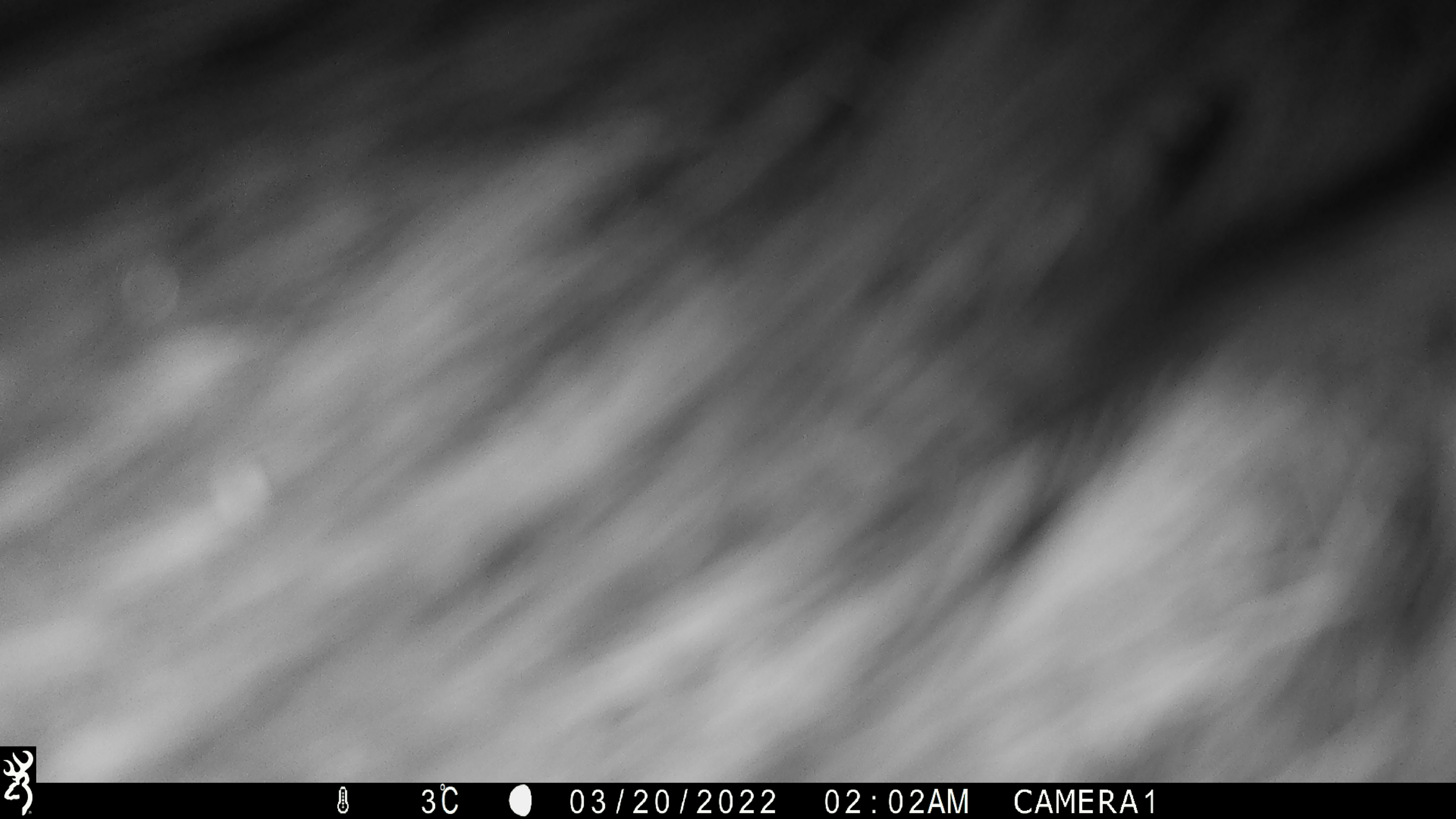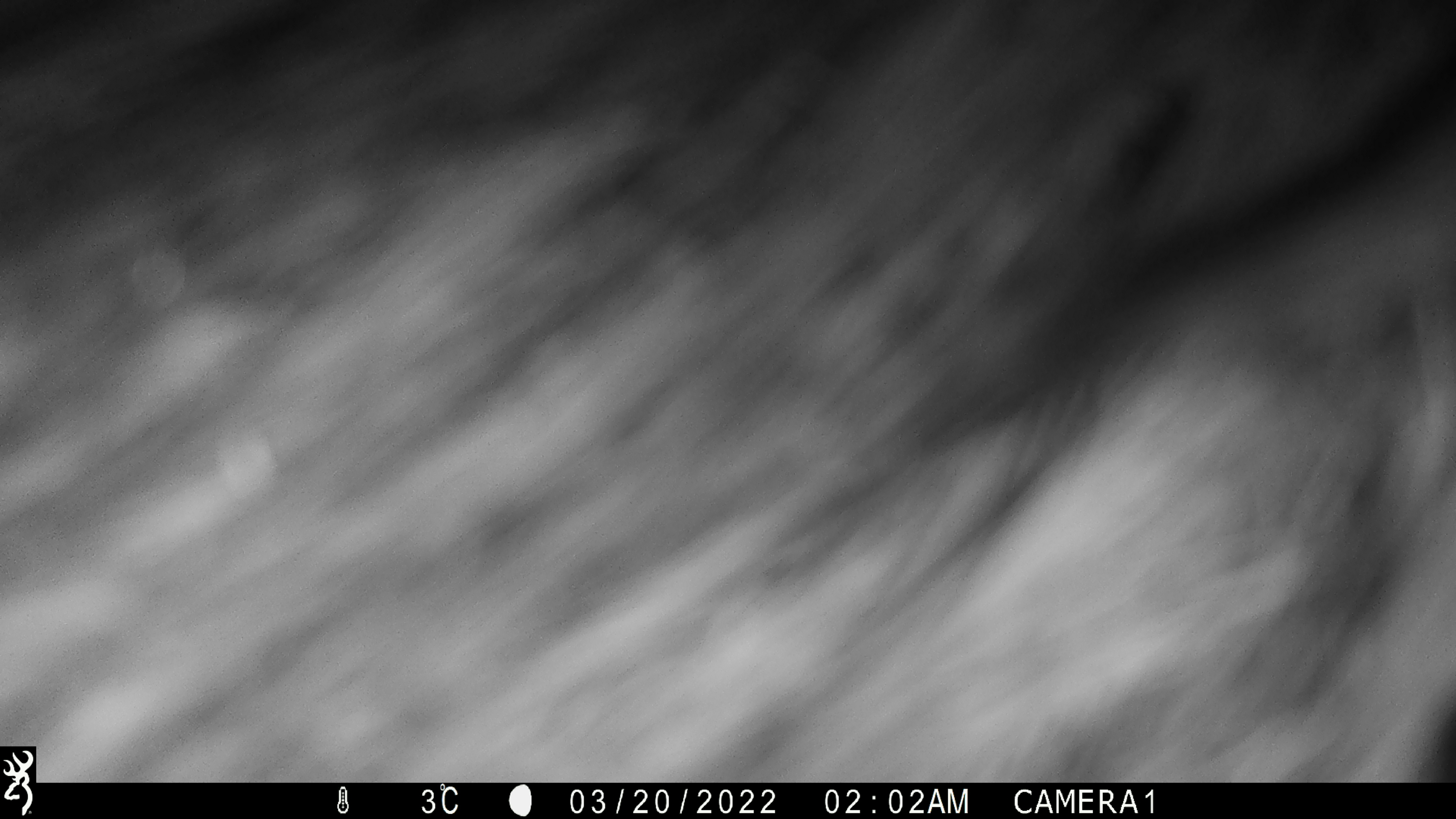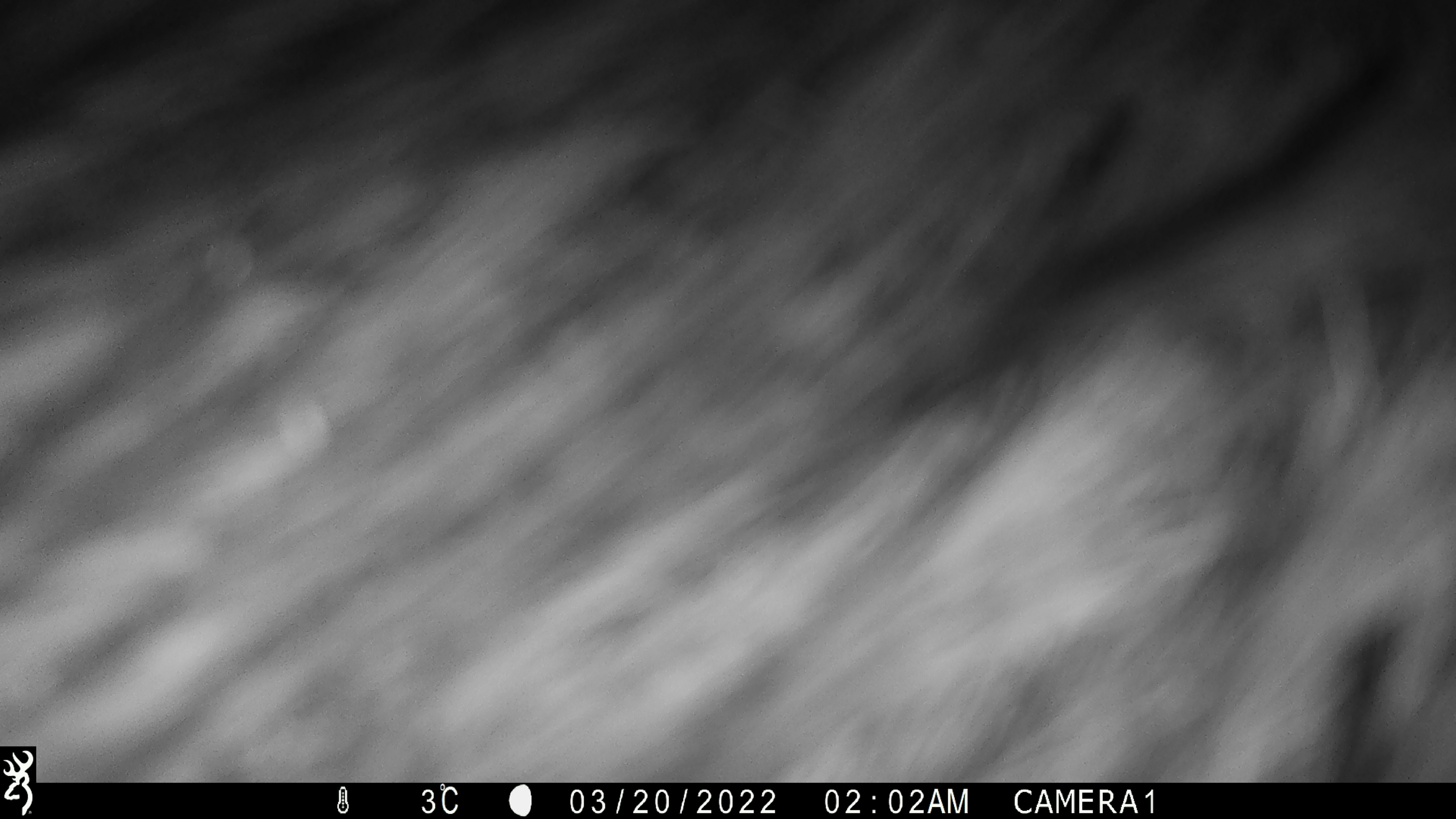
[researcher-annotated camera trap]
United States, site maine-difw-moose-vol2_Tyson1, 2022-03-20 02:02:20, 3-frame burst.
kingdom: Animalia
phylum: Chordata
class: Mammalia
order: Artiodactyla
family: Cervidae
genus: Alces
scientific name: Alces alces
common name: moose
Moose (Alces alces).